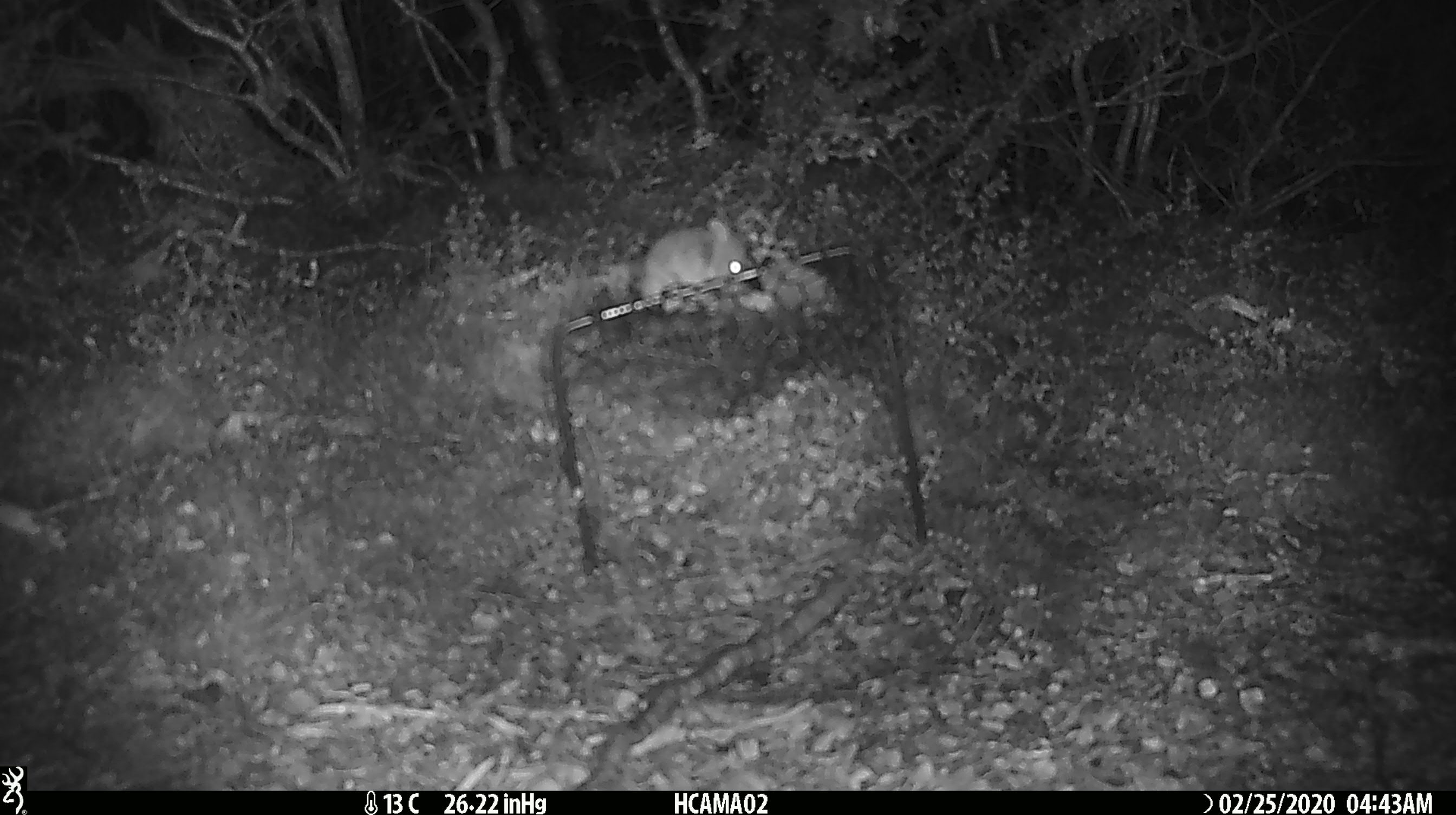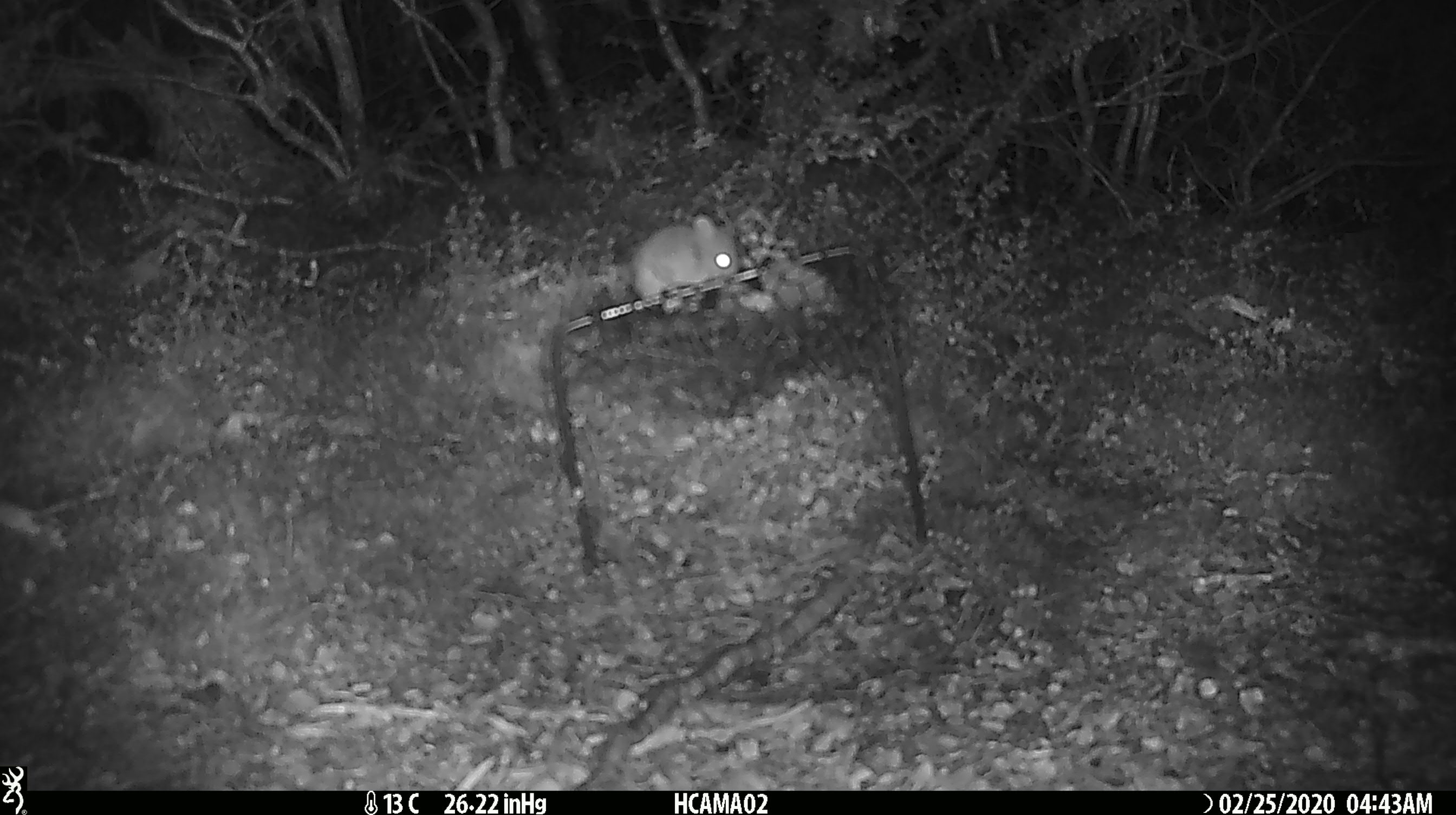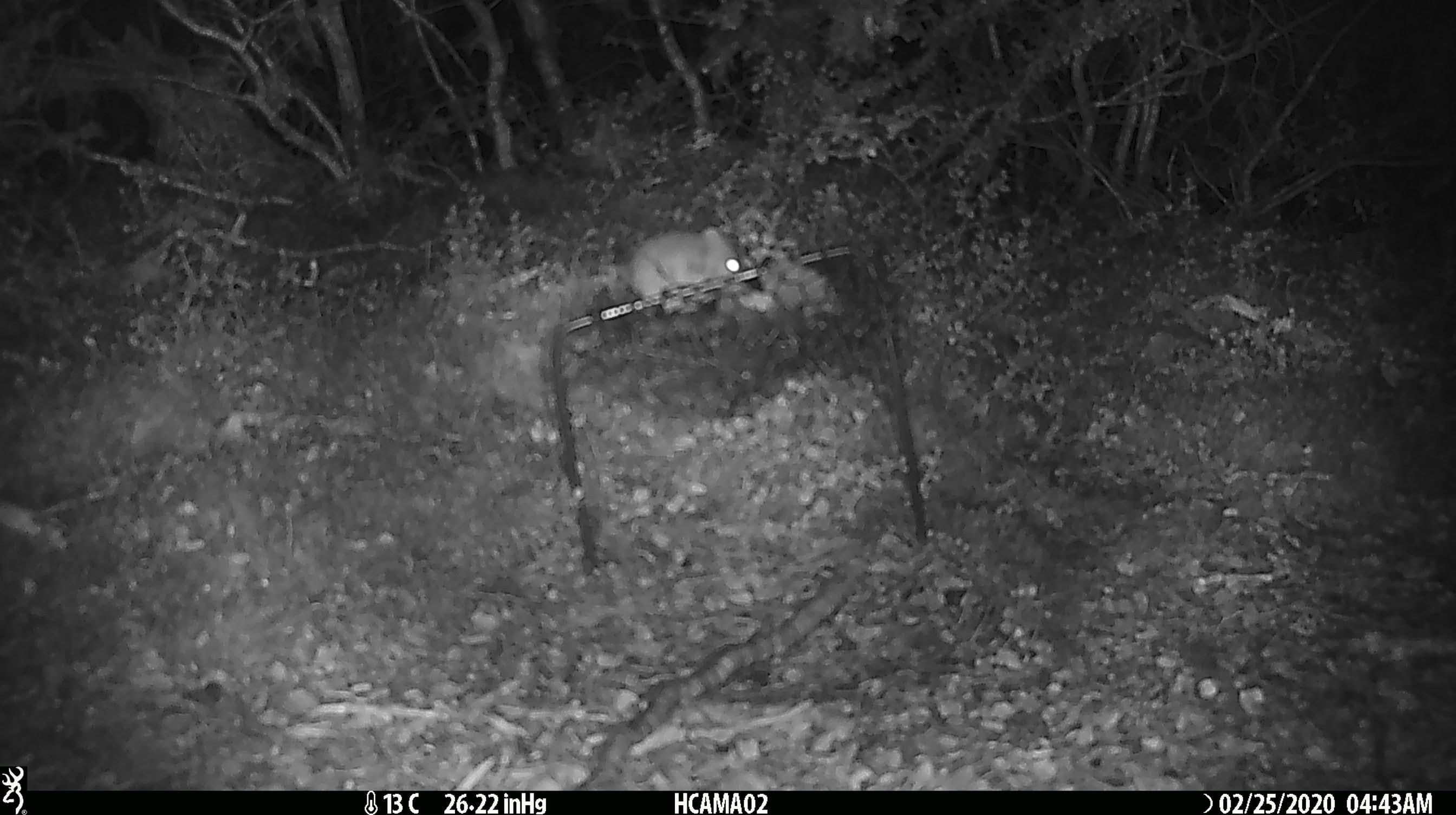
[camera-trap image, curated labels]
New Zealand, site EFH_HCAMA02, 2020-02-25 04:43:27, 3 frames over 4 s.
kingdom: Animalia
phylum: Chordata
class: Mammalia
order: Rodentia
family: Muridae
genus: Mus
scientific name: Mus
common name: mouse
Mouse (Mus).